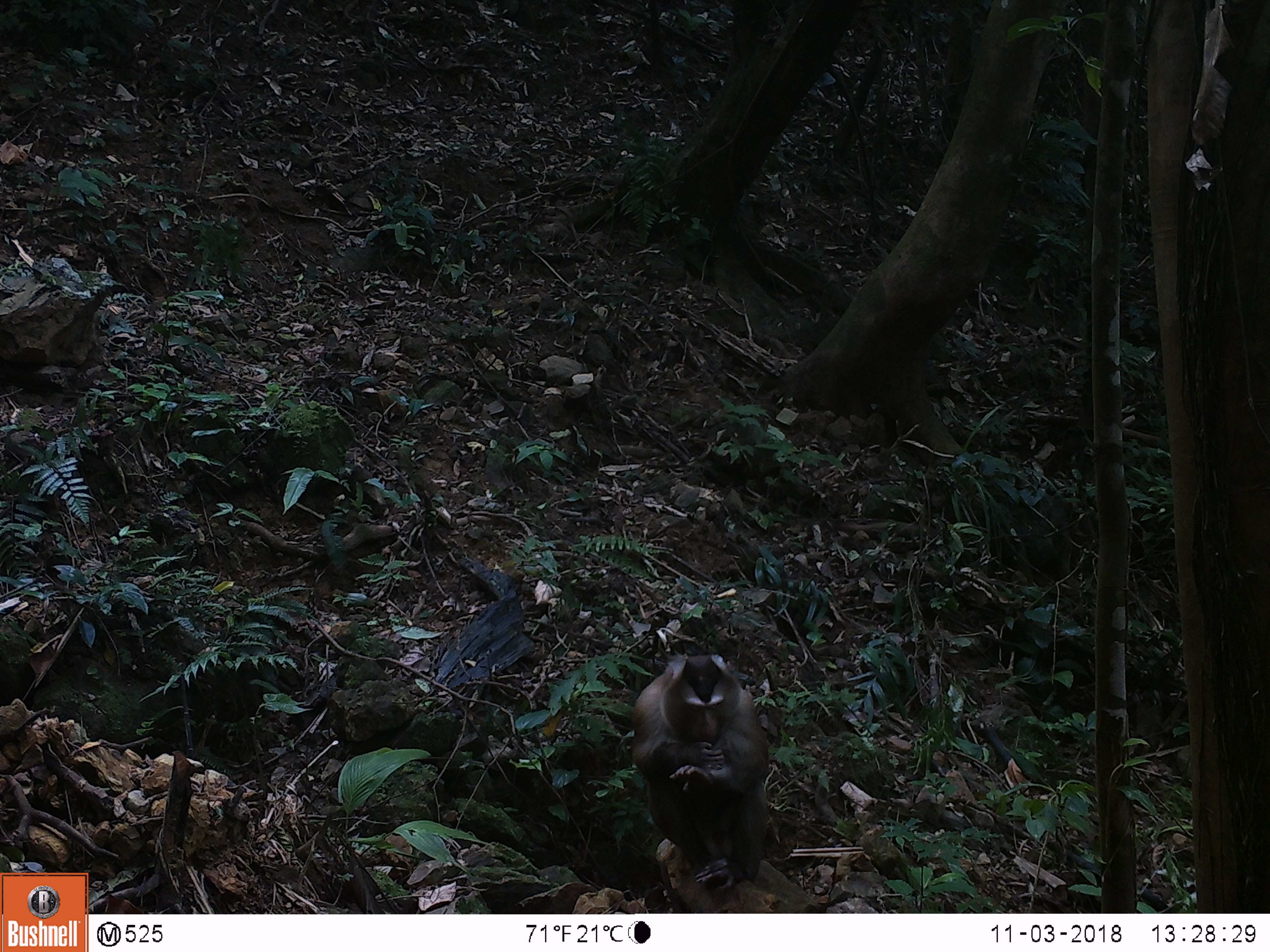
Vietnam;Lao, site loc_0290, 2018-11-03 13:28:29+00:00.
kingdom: Animalia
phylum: Chordata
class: Mammalia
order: Primates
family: Cercopithecidae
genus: Macaca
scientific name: Macaca nemestrina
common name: pig-tailed macaque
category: pig tailed macaque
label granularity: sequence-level